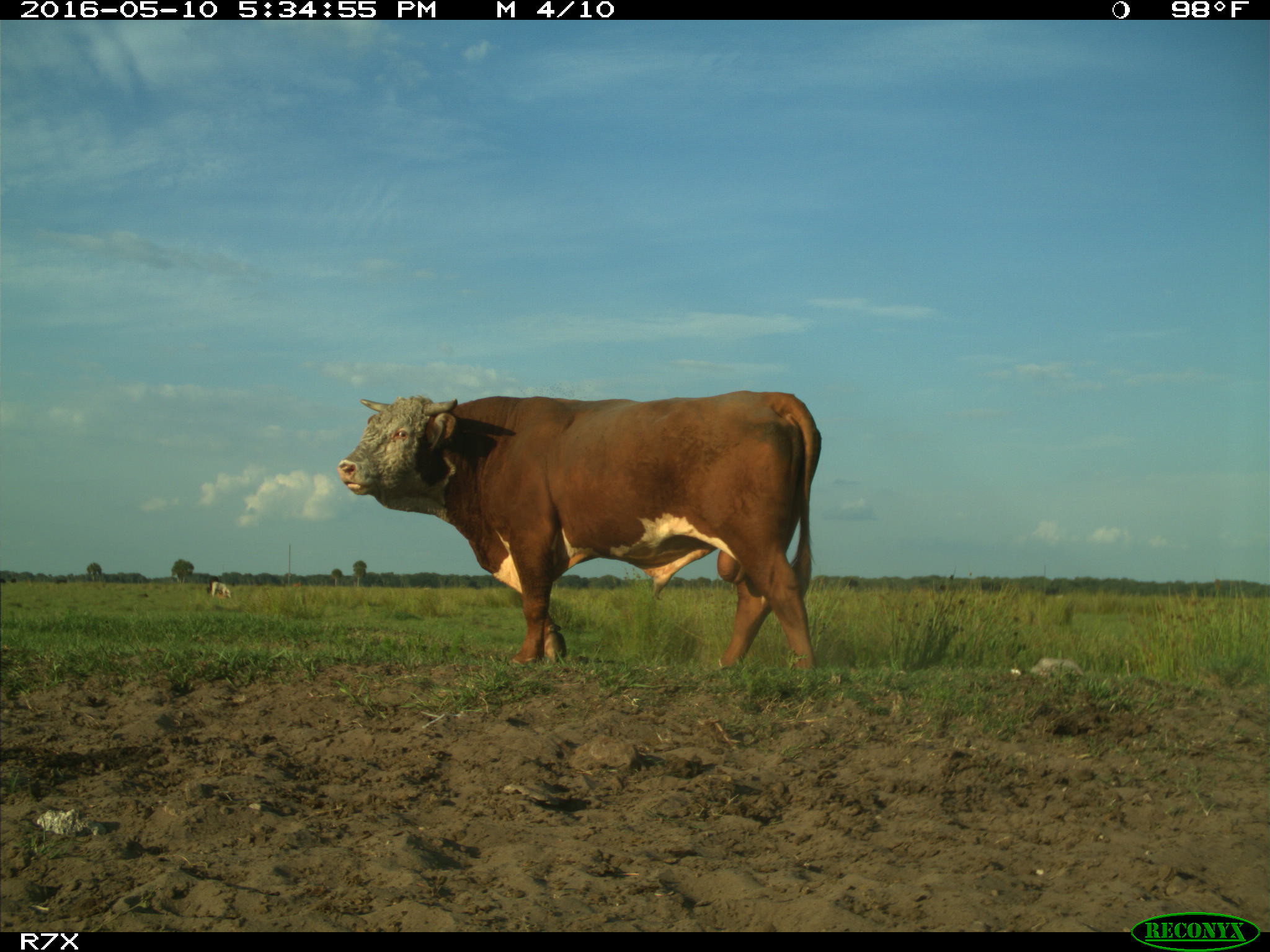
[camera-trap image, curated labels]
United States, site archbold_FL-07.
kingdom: Animalia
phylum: Chordata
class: Mammalia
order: Artiodactyla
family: Bovidae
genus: Bos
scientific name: Bos taurus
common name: domestic cow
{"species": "Bos taurus (domestic cow)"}